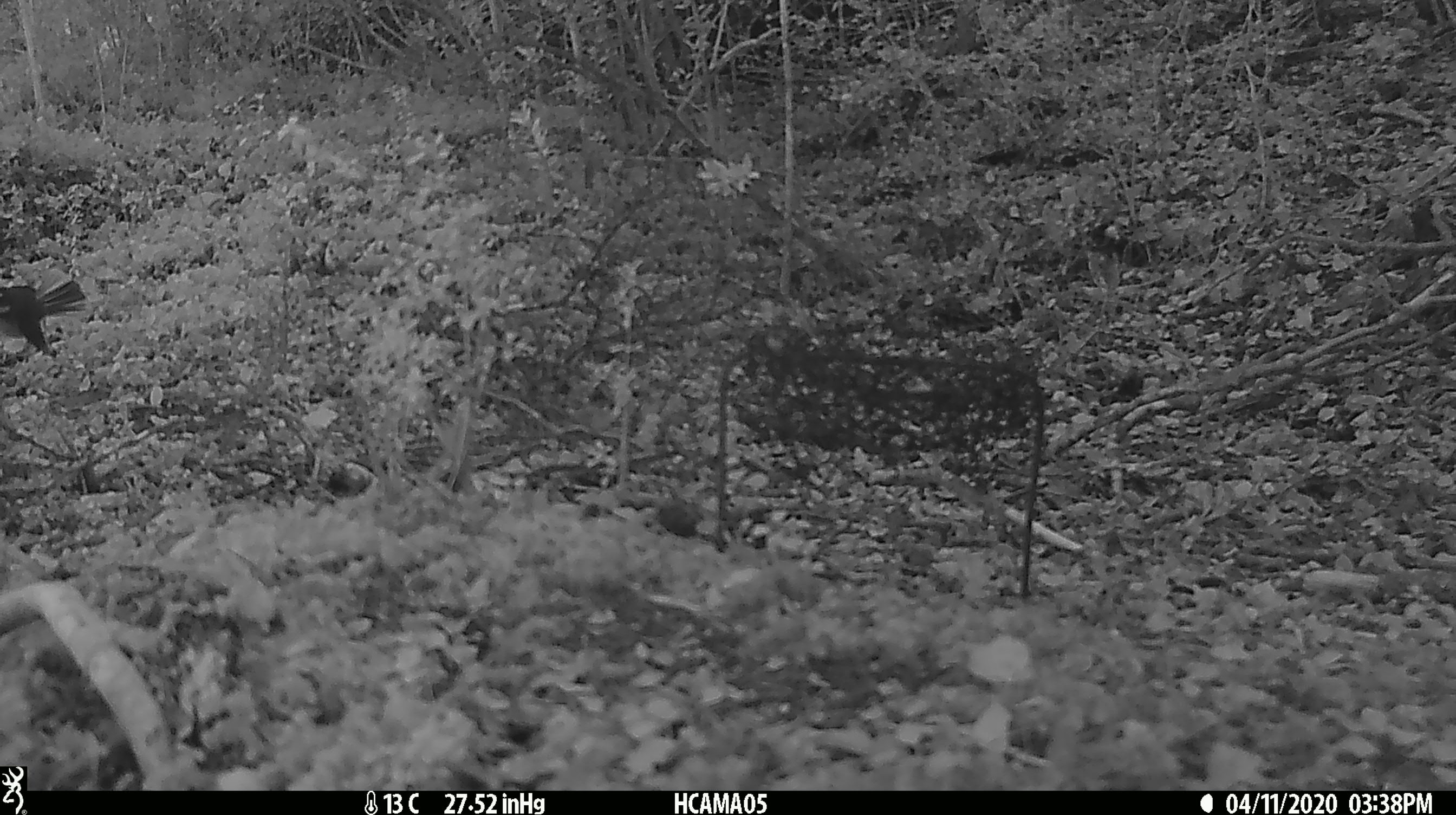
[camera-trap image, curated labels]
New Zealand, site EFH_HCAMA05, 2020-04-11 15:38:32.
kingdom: Animalia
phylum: Chordata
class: Aves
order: Passeriformes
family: Rhipiduridae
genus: Rhipidura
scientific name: Rhipidura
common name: fantails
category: fantail